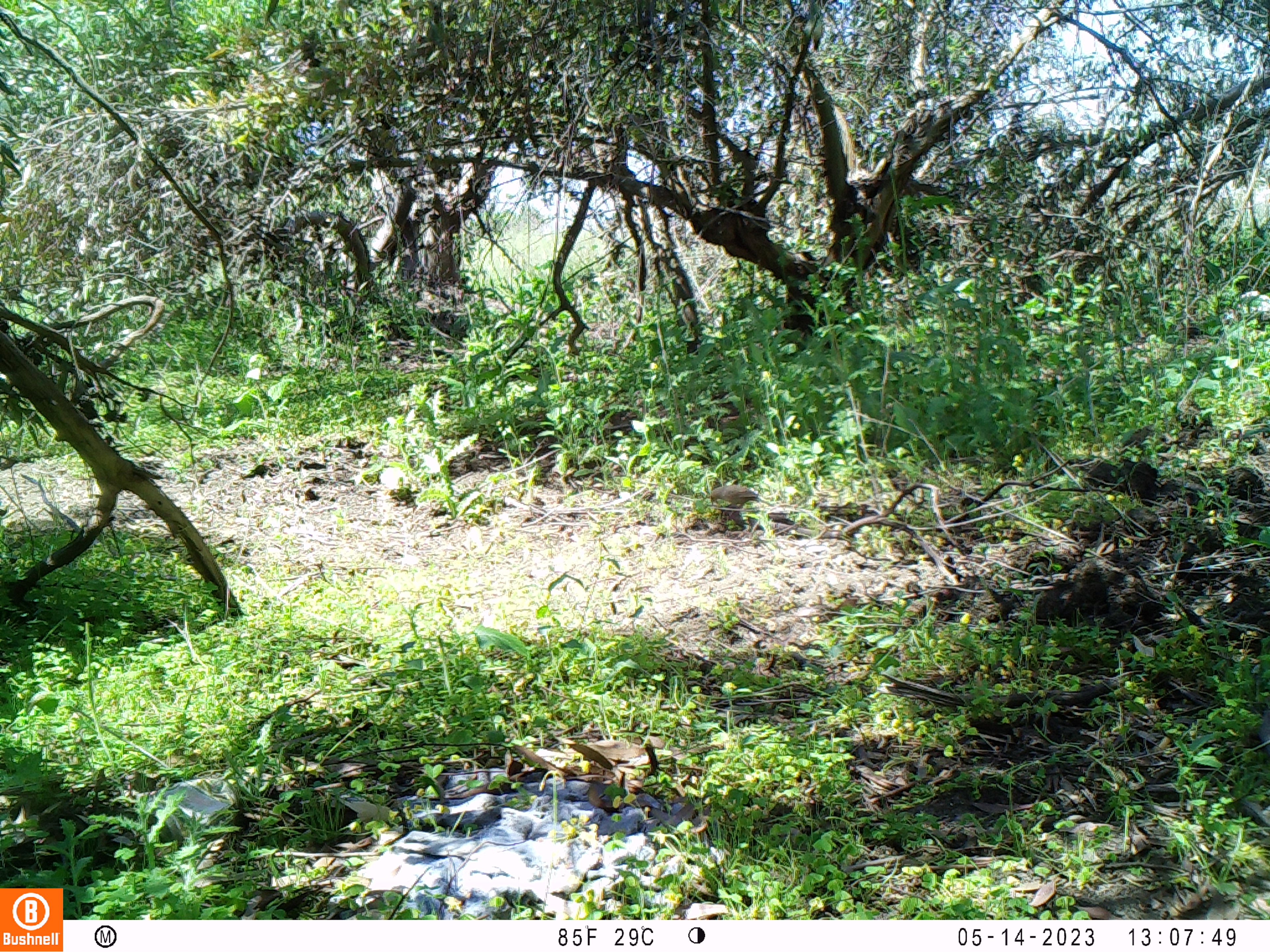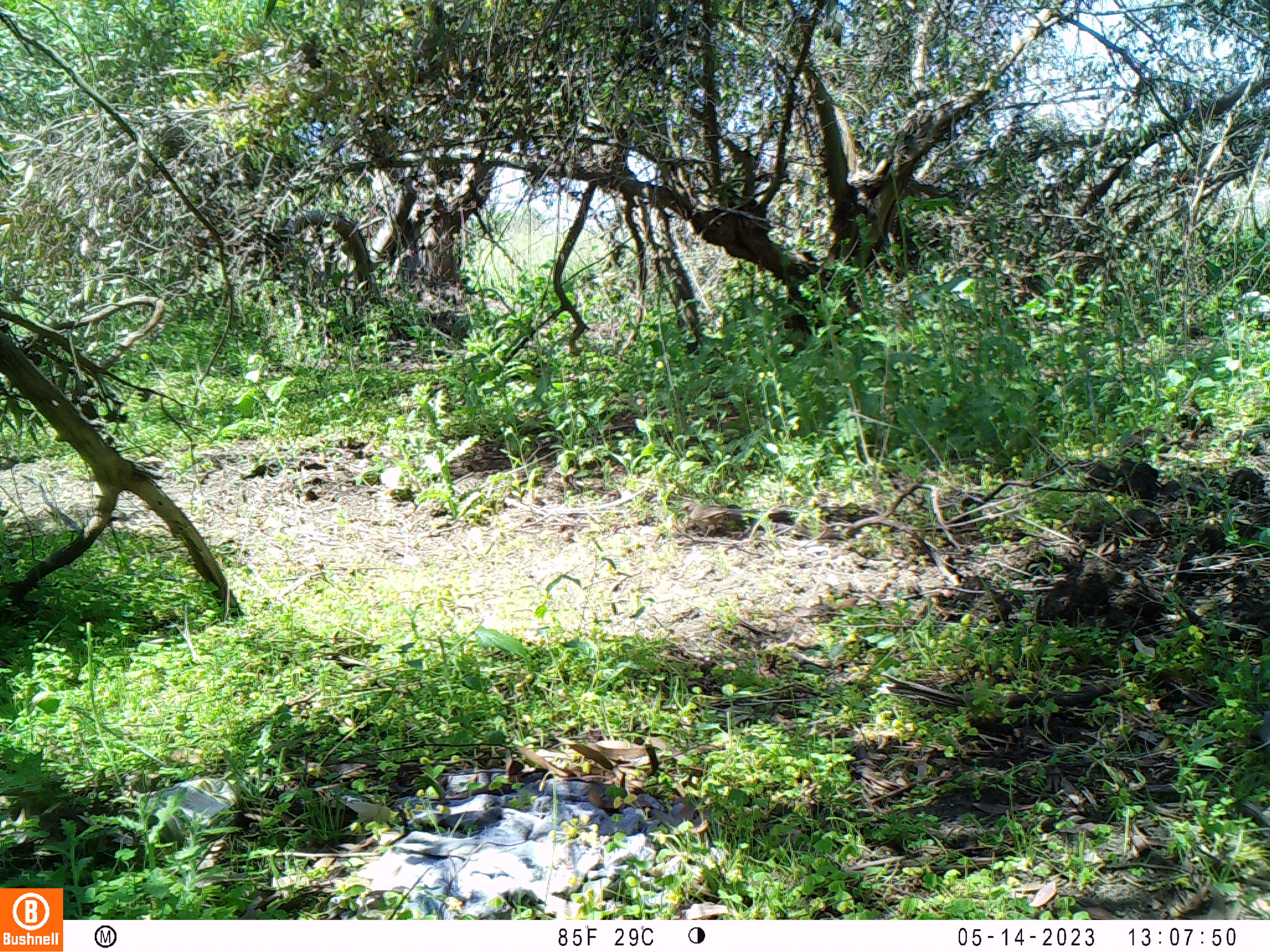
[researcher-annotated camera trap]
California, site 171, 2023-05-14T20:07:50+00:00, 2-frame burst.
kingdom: Animalia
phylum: Chordata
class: Aves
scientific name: Aves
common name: bird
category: unknown bird